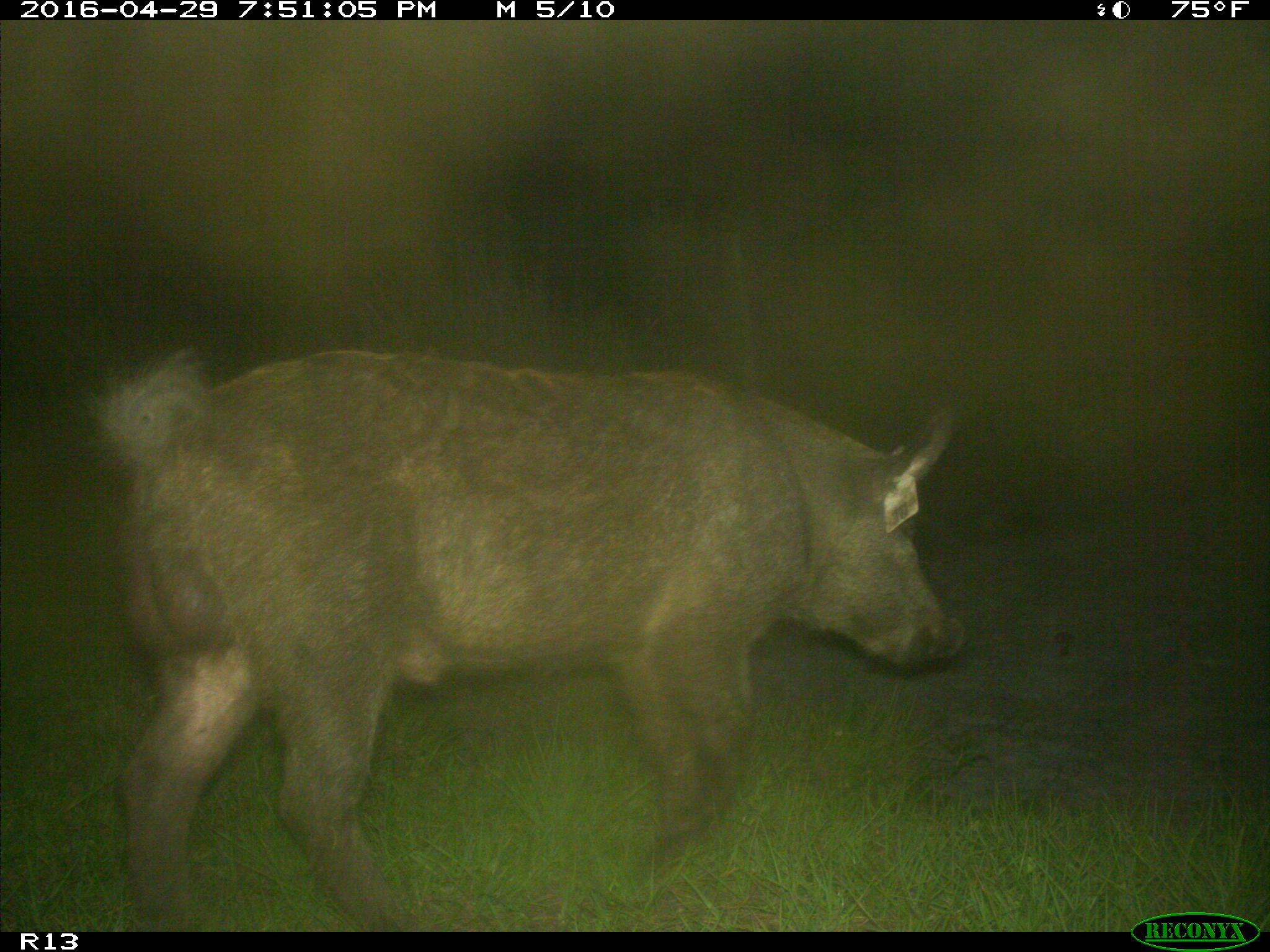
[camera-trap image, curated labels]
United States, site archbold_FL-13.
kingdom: Animalia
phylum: Chordata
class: Mammalia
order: Artiodactyla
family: Suidae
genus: Sus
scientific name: Sus scrofa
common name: wild boar